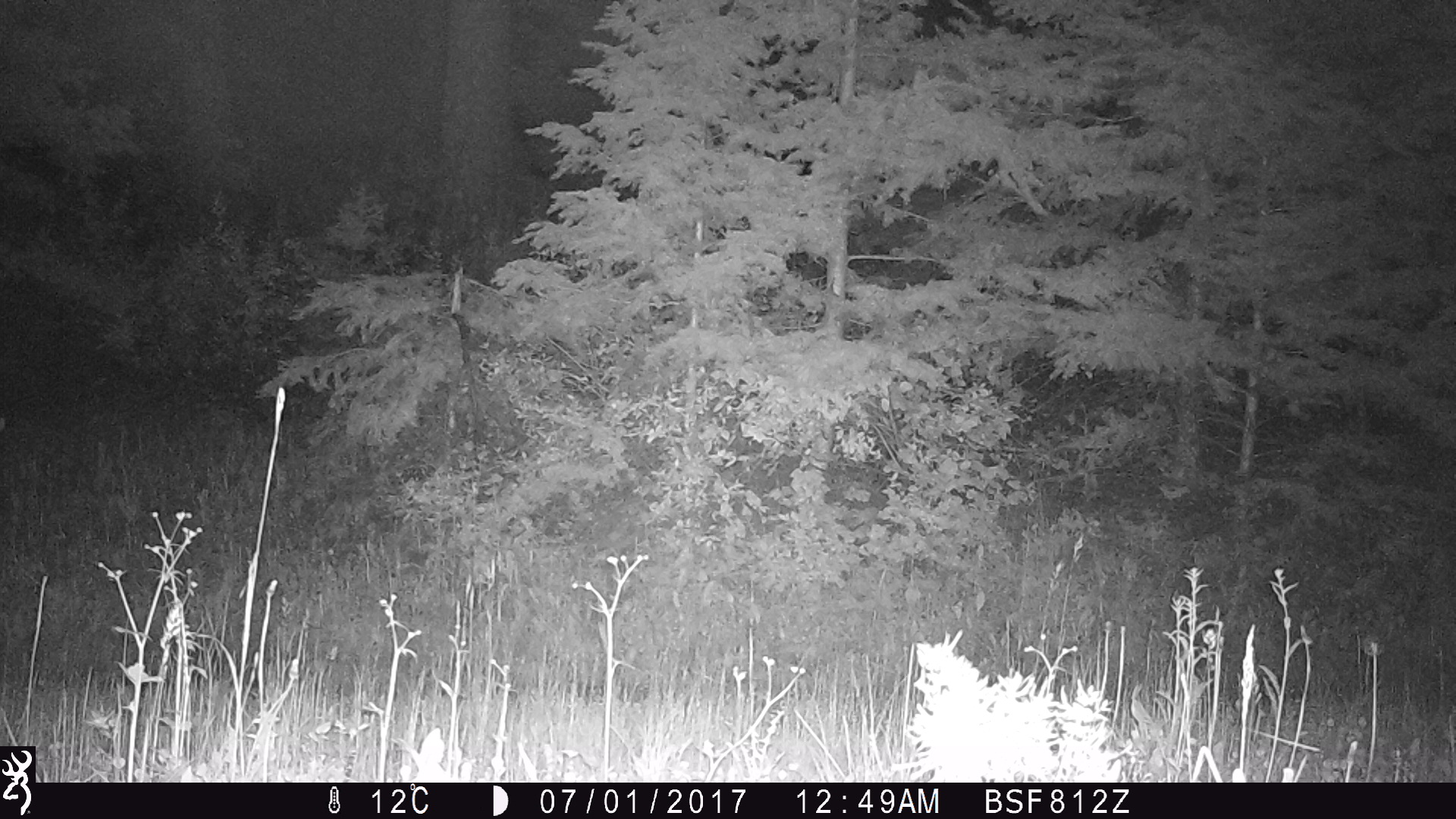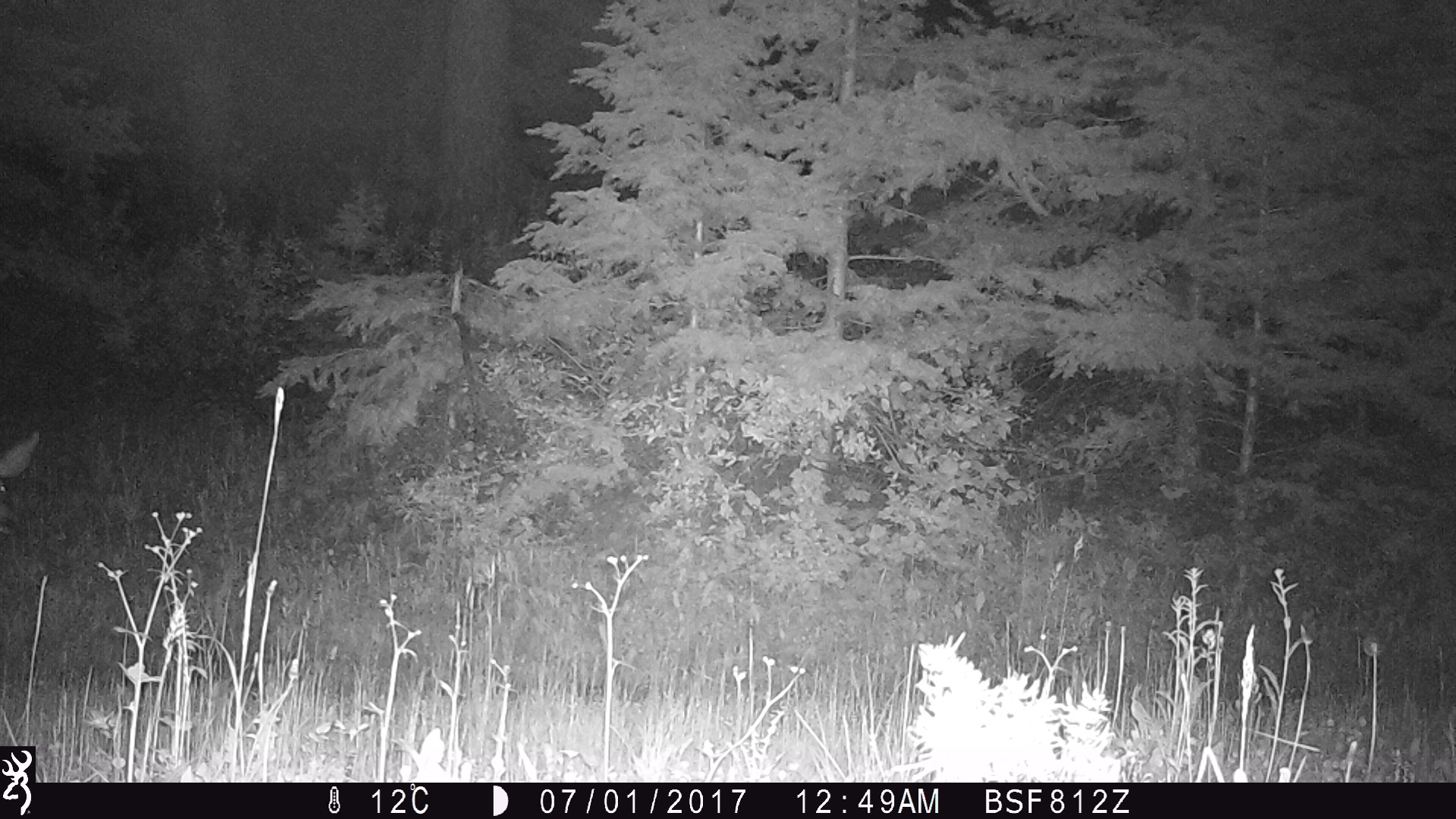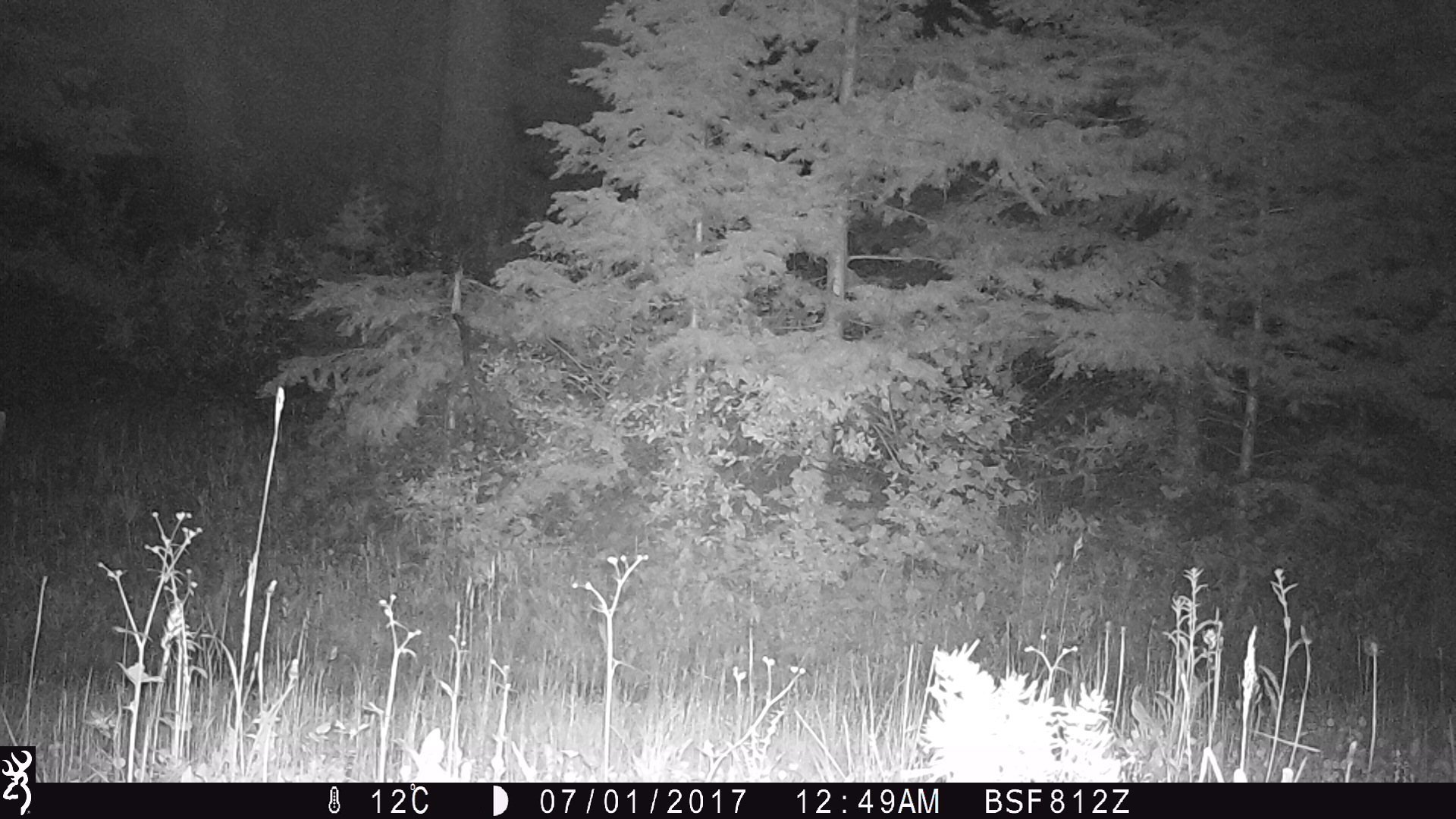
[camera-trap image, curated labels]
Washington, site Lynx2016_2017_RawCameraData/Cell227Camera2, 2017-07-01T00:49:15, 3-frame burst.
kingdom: Animalia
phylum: Chordata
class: Mammalia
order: Artiodactyla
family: Cervidae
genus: Odocoileus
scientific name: Odocoileus hemionus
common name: mule deer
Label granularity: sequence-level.